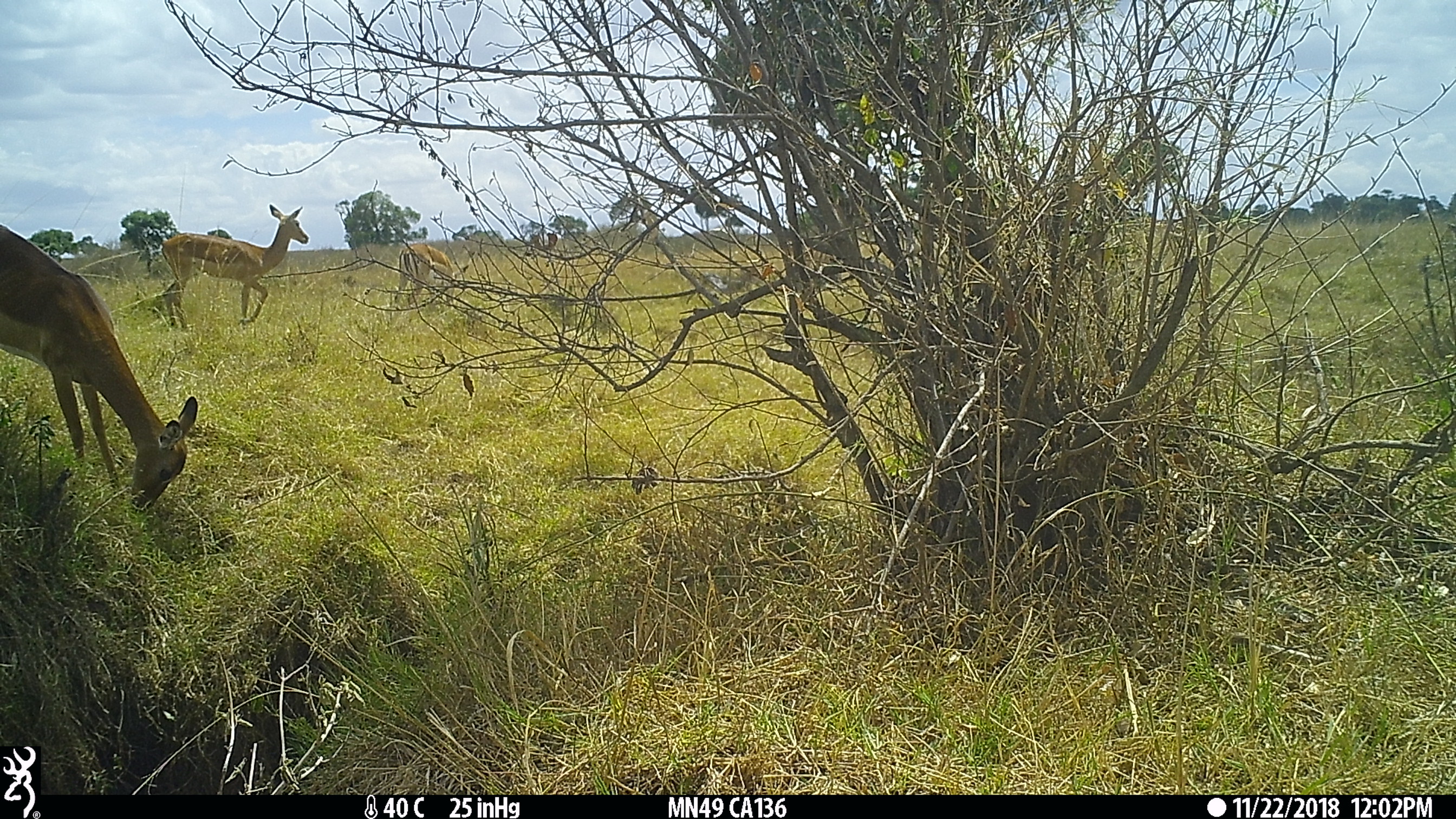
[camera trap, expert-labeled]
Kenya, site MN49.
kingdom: Animalia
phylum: Chordata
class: Mammalia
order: Artiodactyla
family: Bovidae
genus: Aepyceros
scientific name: Aepyceros melampus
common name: impala